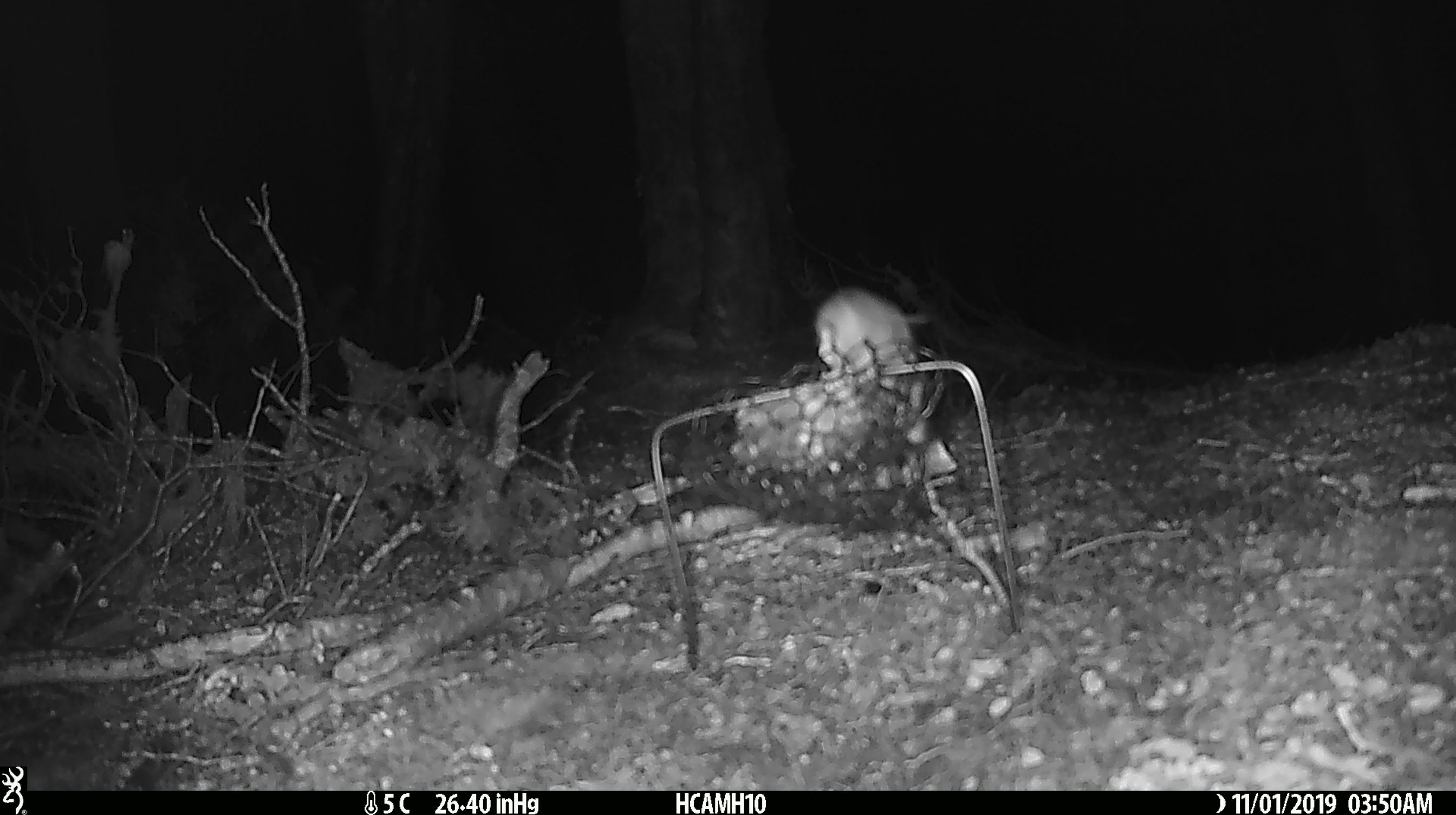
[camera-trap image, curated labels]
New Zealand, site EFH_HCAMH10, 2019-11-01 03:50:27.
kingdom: Animalia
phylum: Chordata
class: Mammalia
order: Rodentia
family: Muridae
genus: Mus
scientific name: Mus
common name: mouse